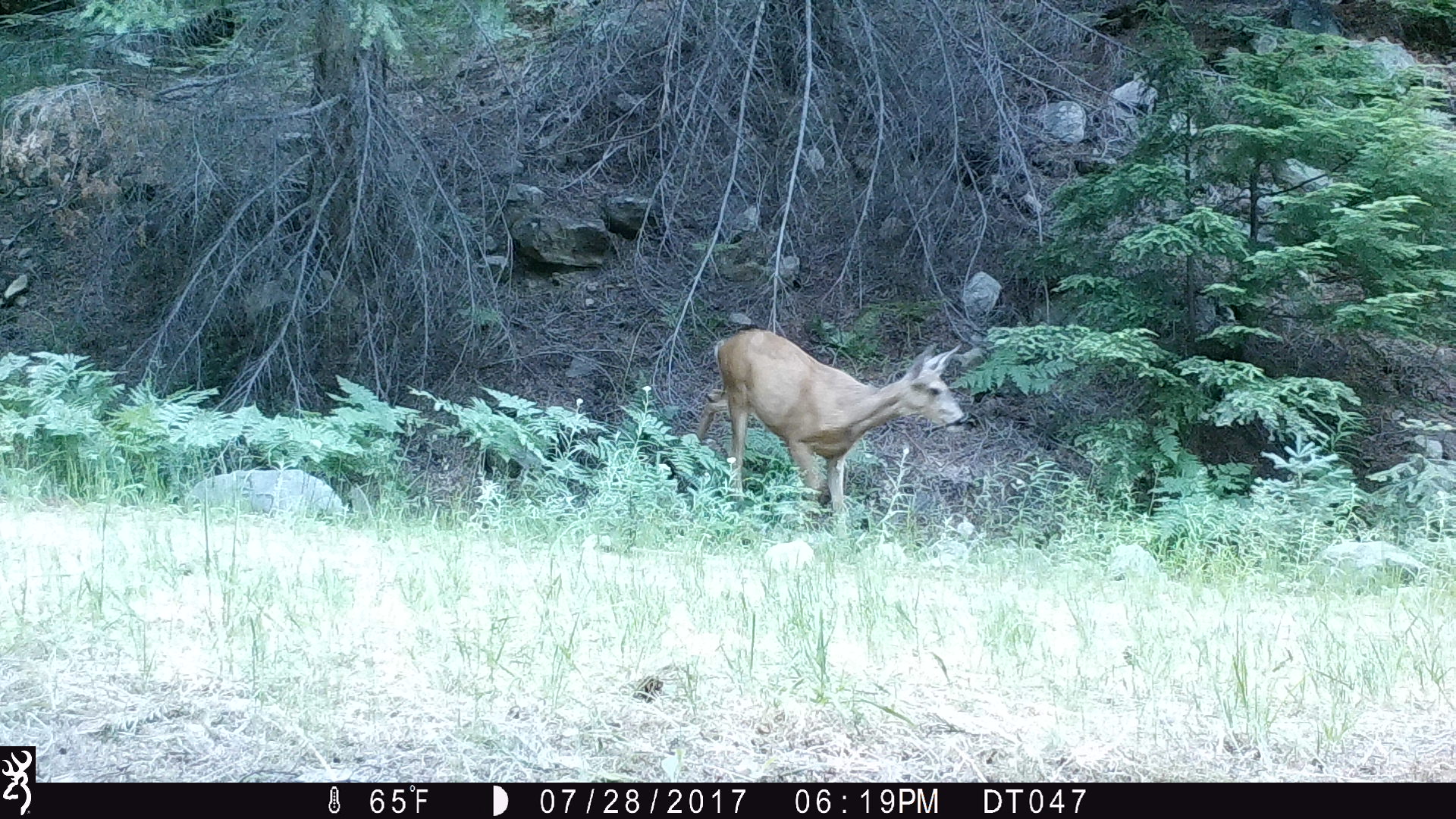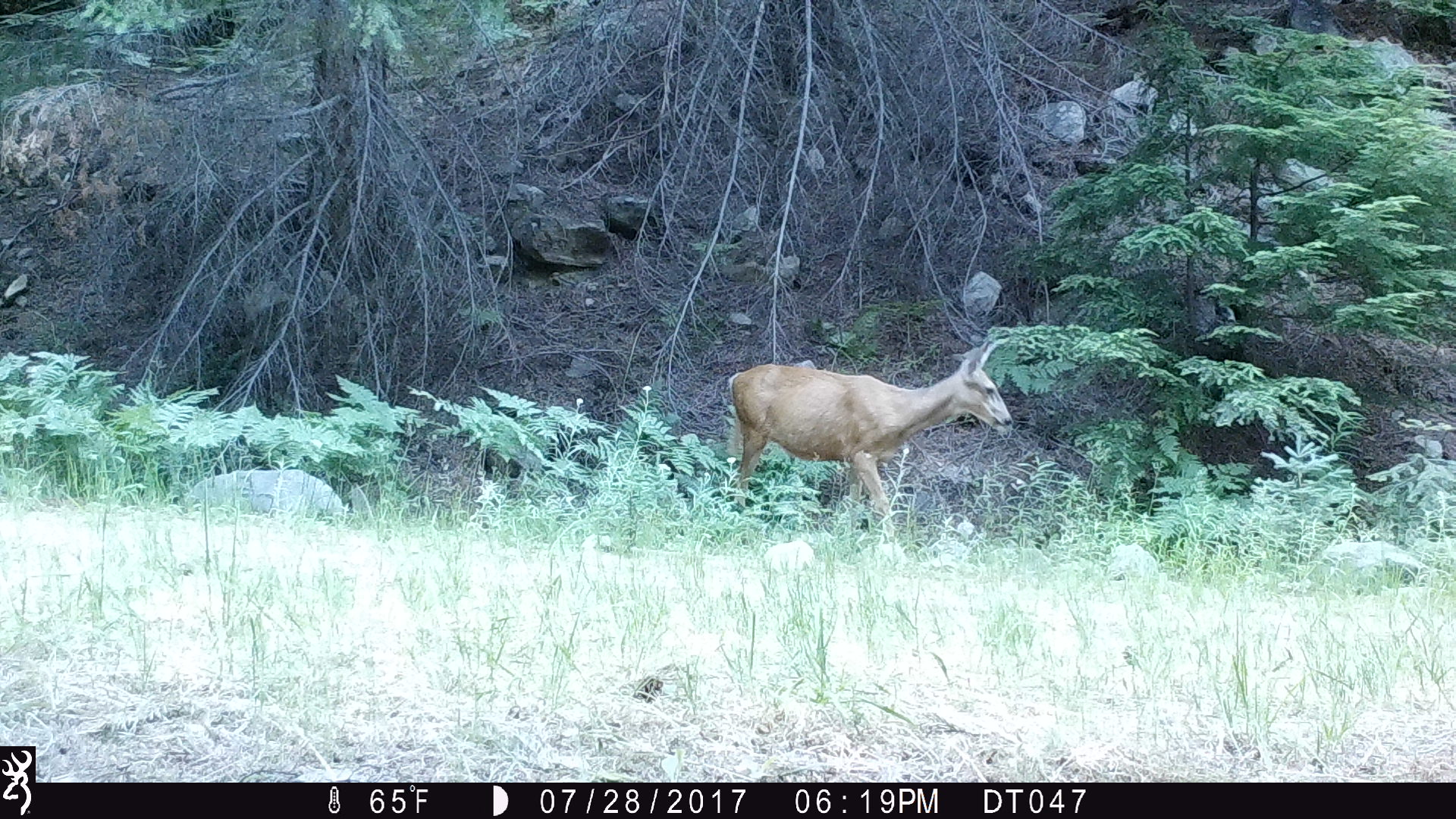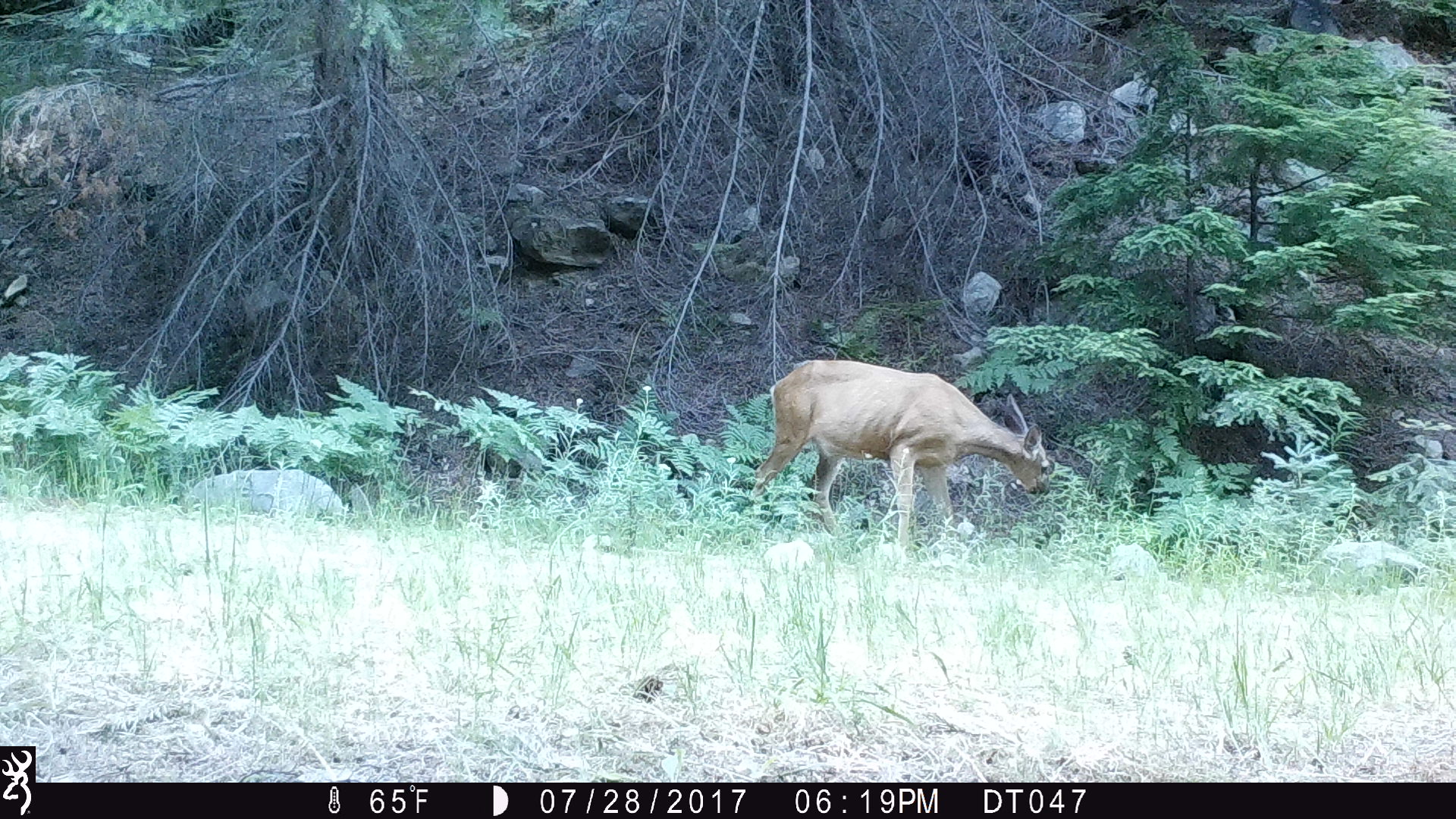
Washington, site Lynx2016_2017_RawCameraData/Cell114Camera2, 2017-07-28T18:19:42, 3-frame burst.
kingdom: Animalia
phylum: Chordata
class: Mammalia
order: Artiodactyla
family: Cervidae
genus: Odocoileus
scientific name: Odocoileus hemionus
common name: mule deer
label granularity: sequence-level